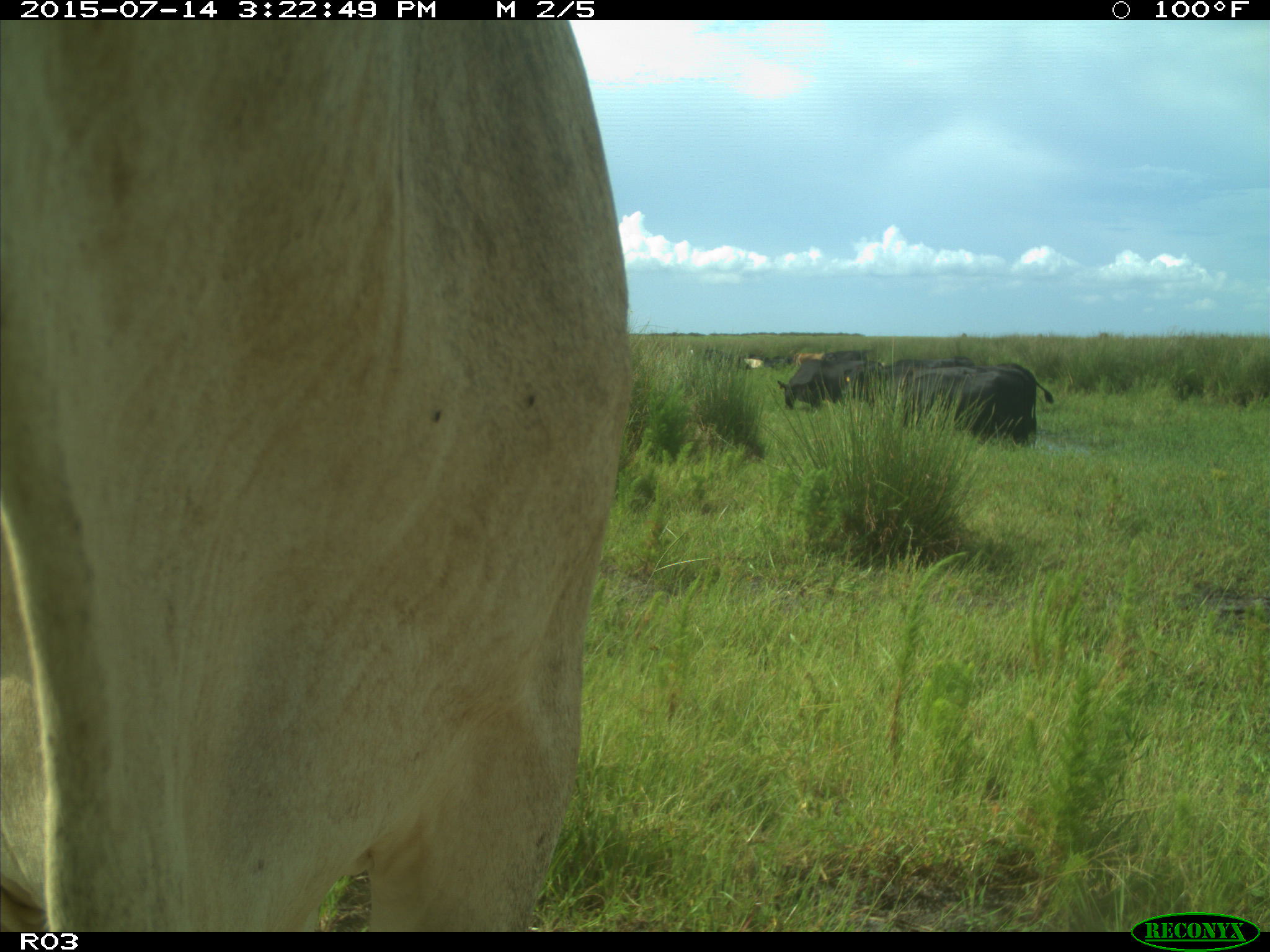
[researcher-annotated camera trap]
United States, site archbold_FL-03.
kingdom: Animalia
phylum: Chordata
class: Mammalia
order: Artiodactyla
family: Bovidae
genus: Bos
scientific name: Bos taurus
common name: domestic cow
Bos taurus (domestic cow).